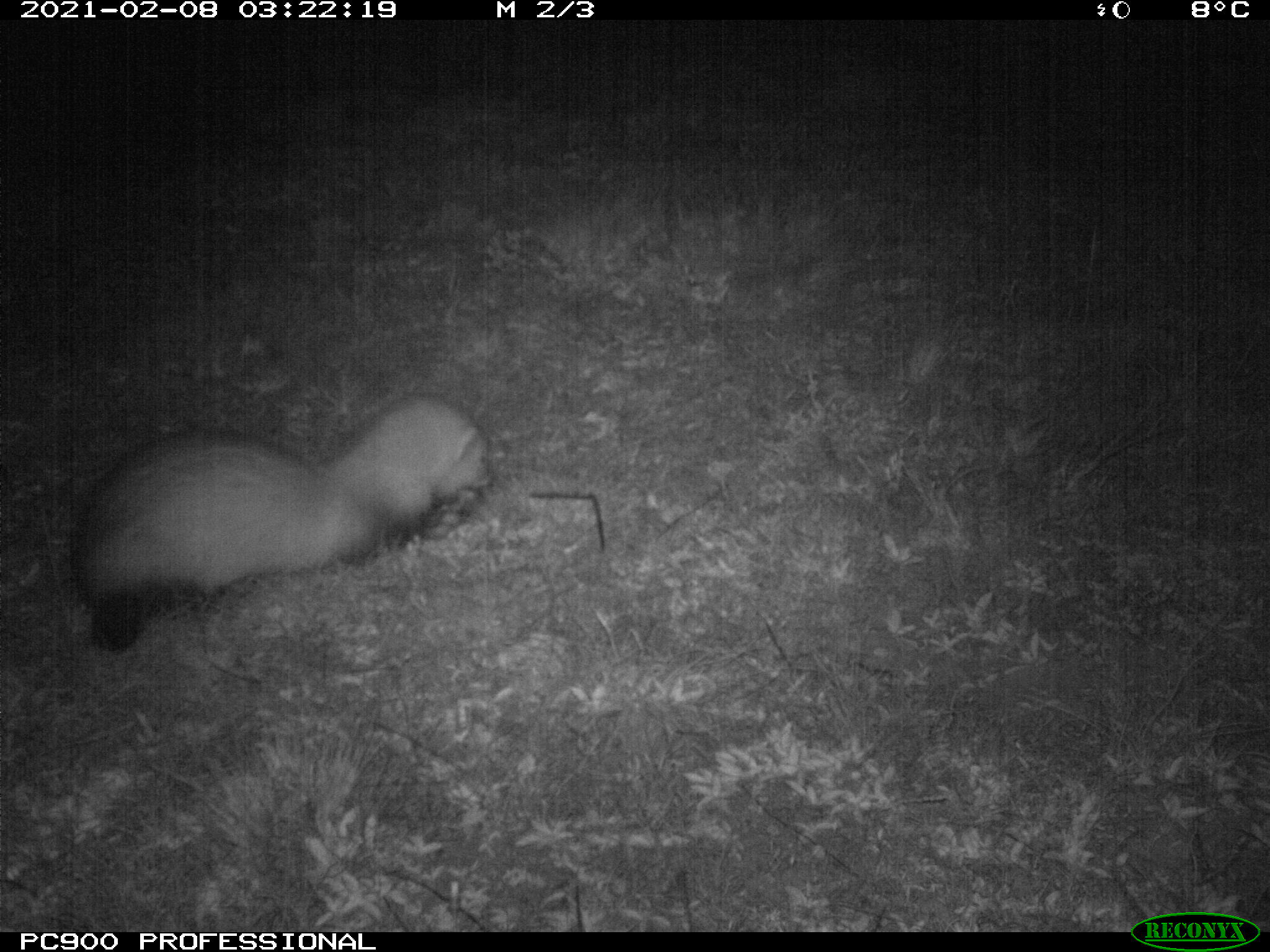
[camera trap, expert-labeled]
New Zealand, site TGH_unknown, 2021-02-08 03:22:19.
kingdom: Animalia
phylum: Chordata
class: Mammalia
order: Carnivora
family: Mustelidae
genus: Mustela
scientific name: Mustela furo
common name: ferret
Ferret (Mustela furo).